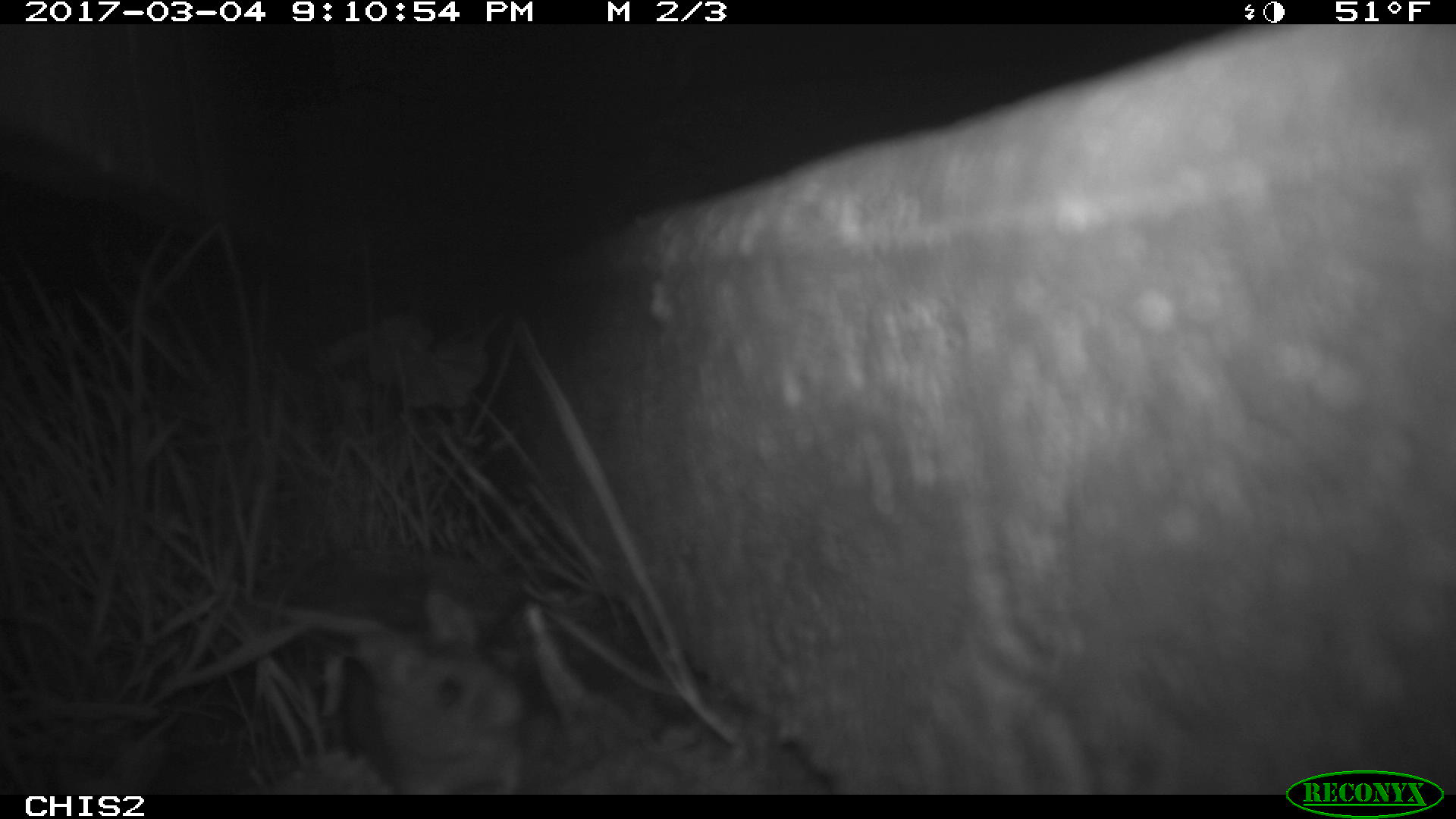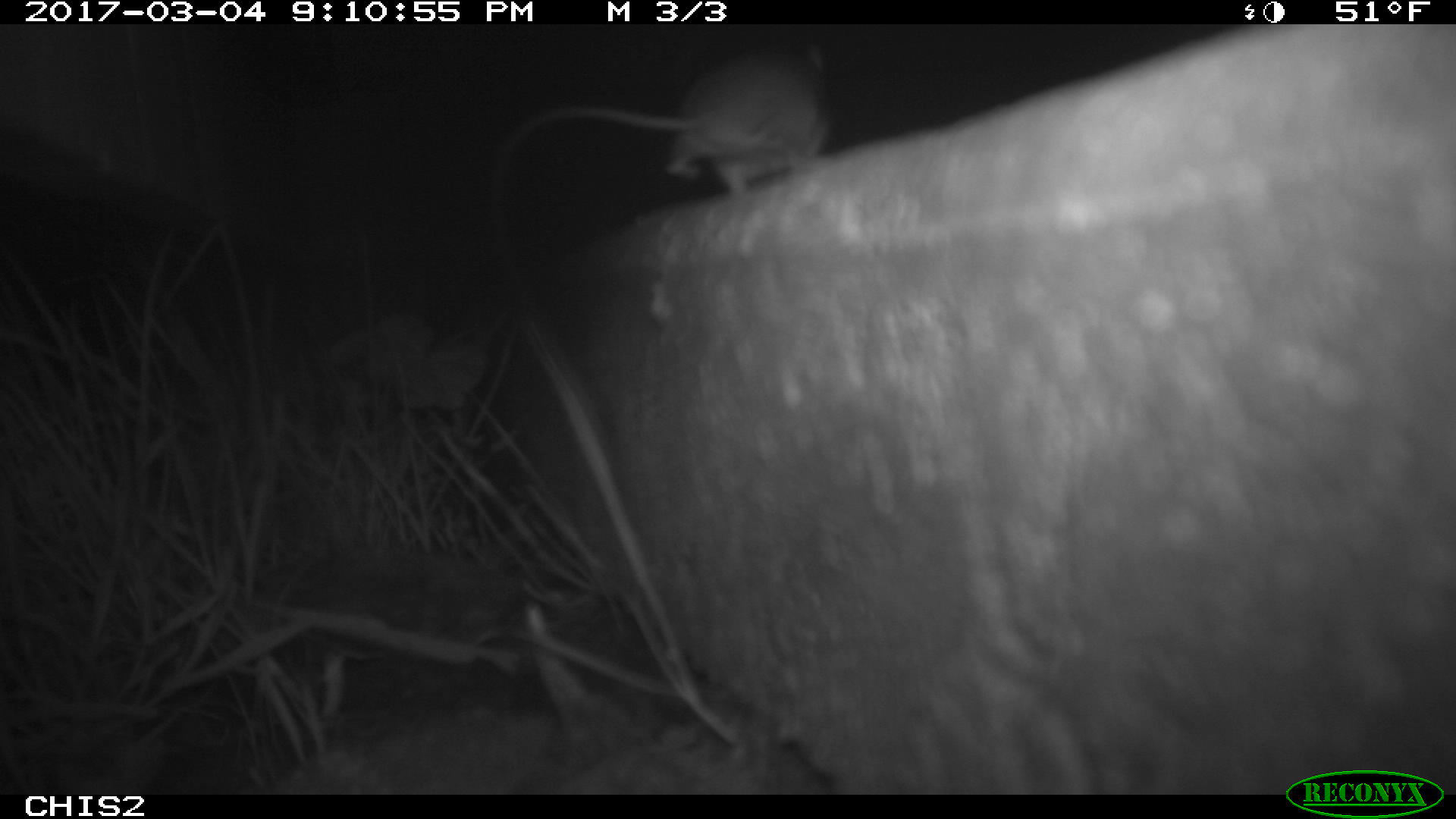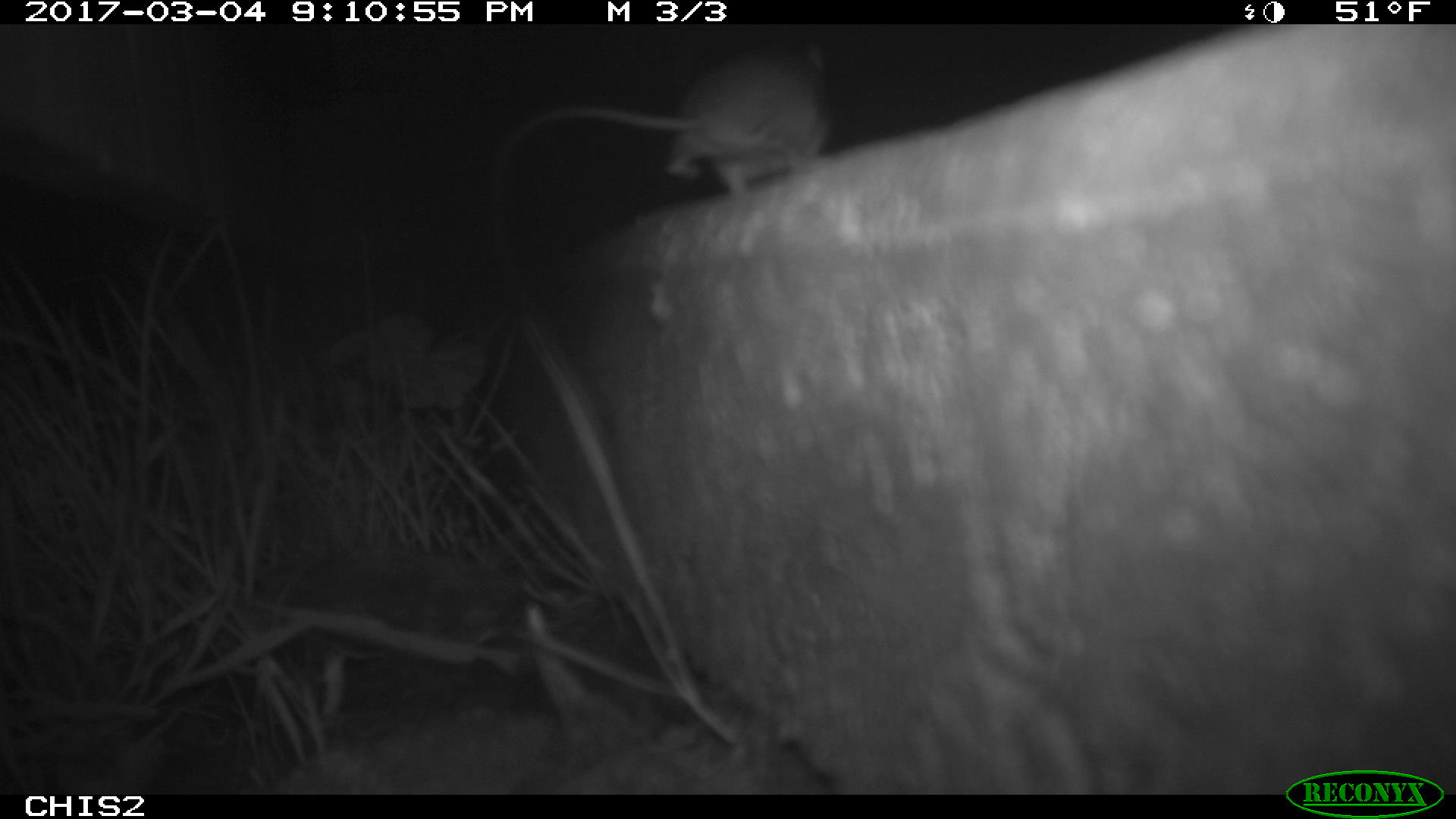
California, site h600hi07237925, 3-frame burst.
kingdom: Animalia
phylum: Chordata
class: Mammalia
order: Rodentia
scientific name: Rodentia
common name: rodent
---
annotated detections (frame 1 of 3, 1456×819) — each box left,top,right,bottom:
rodent: 340,587,528,795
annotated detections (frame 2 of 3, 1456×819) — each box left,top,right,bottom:
rodent: 487,39,829,263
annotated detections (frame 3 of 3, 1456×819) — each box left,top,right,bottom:
rodent: 487,45,830,238